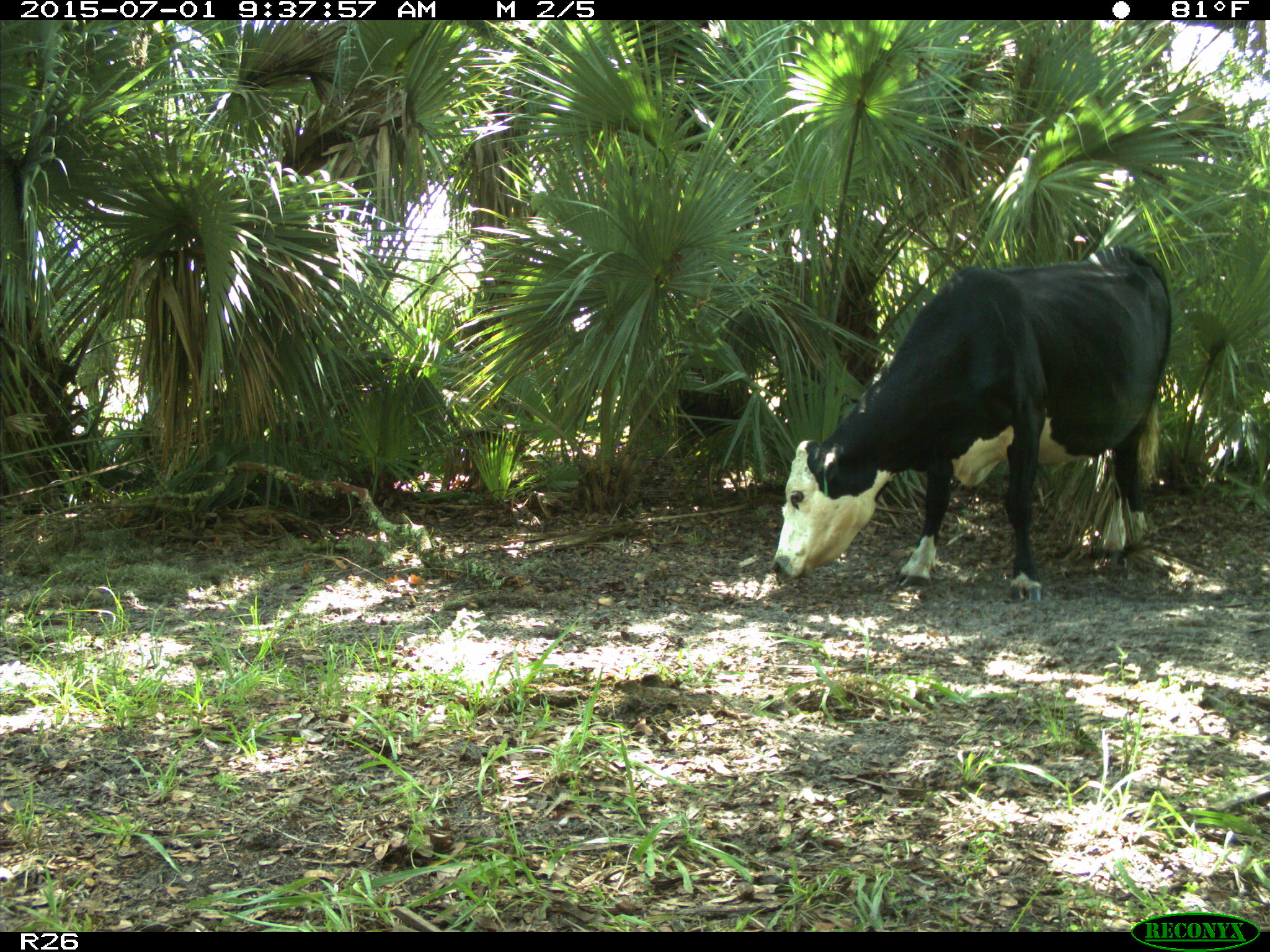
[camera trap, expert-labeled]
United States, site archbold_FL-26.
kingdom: Animalia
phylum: Chordata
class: Mammalia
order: Artiodactyla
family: Bovidae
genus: Bos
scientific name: Bos taurus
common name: domestic cow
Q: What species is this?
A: Bos taurus (domestic cow).